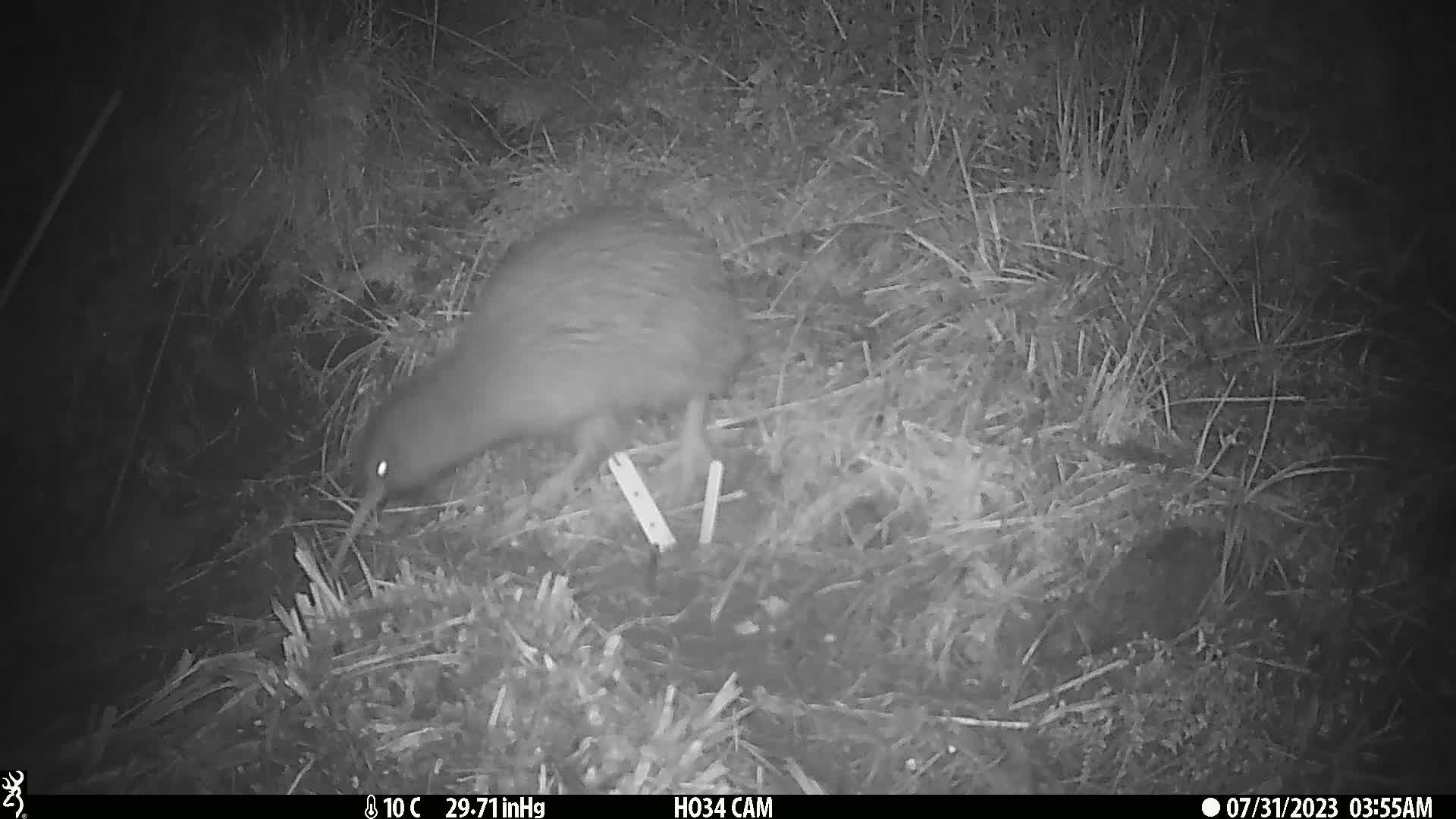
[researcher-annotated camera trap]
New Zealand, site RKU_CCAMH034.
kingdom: Animalia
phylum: Chordata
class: Aves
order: Apterygiformes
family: Apterygidae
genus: Apteryx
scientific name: Apteryx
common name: kiwi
Kiwi (Apteryx).